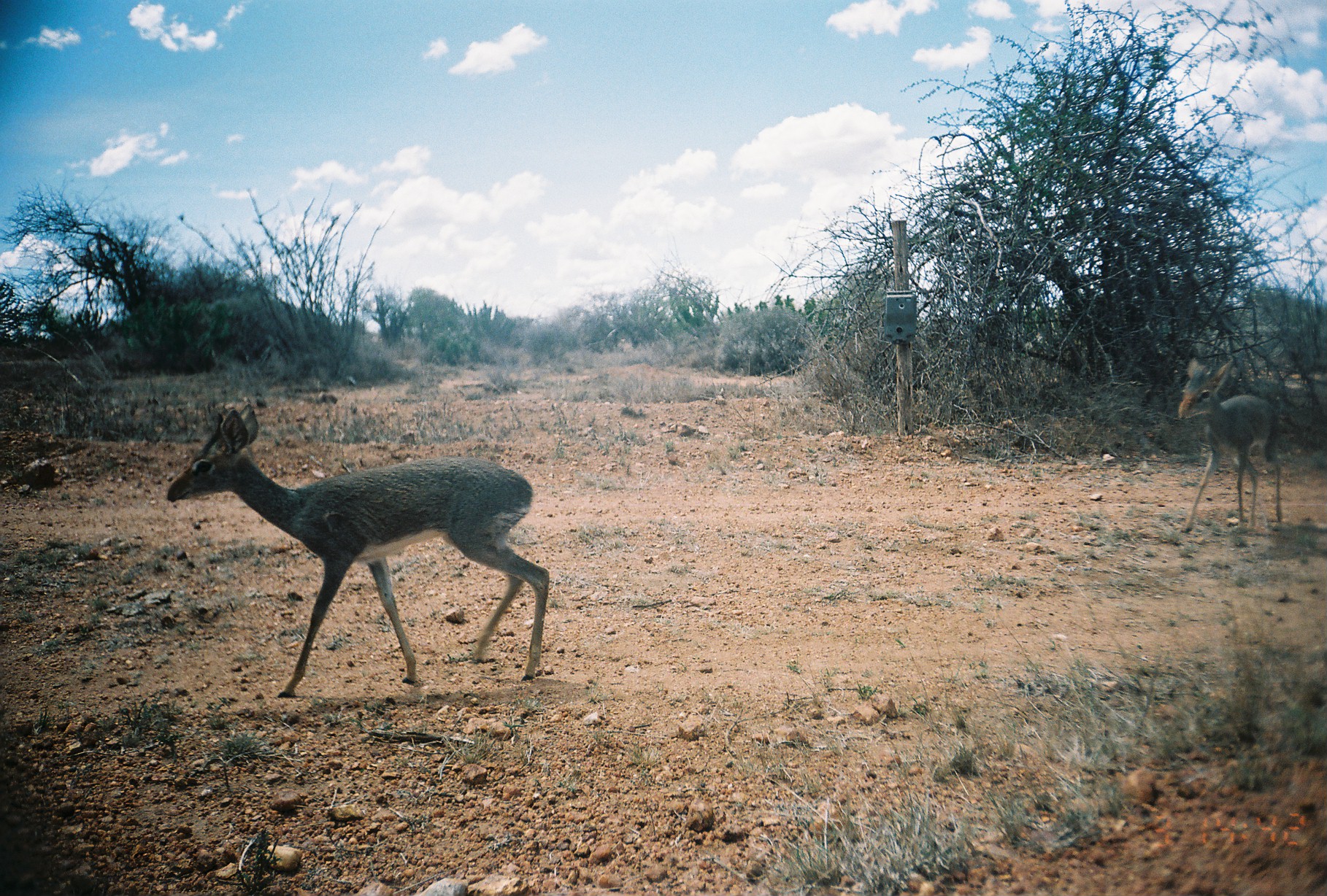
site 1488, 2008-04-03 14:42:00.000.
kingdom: Animalia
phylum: Chordata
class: Mammalia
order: Artiodactyla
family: Bovidae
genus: Madoqua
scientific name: Madoqua guentheri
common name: günther's dik-dik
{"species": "Madoqua guentheri (günther's dik-dik)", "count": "2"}